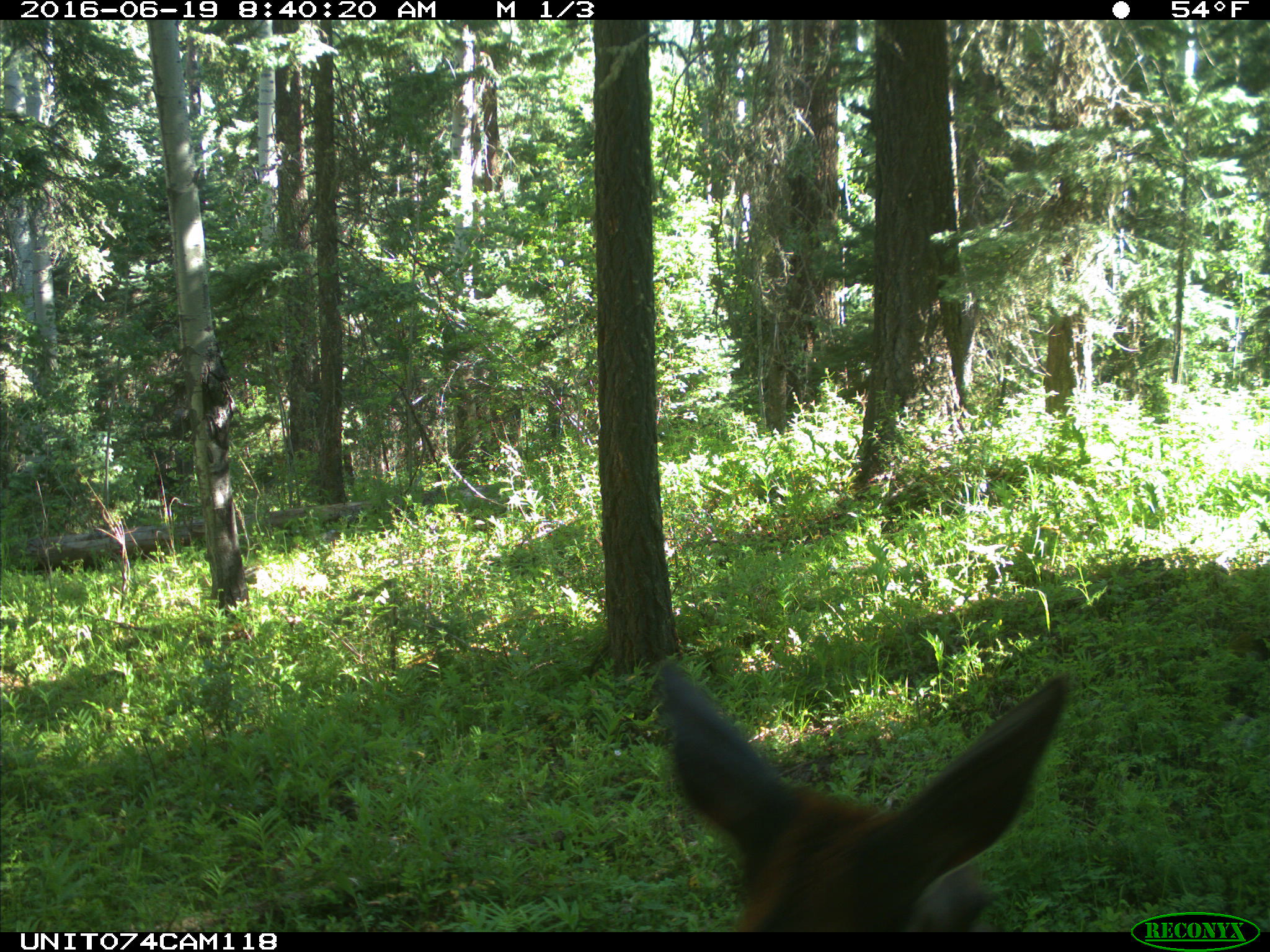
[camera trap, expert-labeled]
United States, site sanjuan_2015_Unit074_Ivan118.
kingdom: Animalia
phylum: Chordata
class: Mammalia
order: Artiodactyla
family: Cervidae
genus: Cervus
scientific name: Cervus elaphus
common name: red deer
Cervus elaphus (red deer).